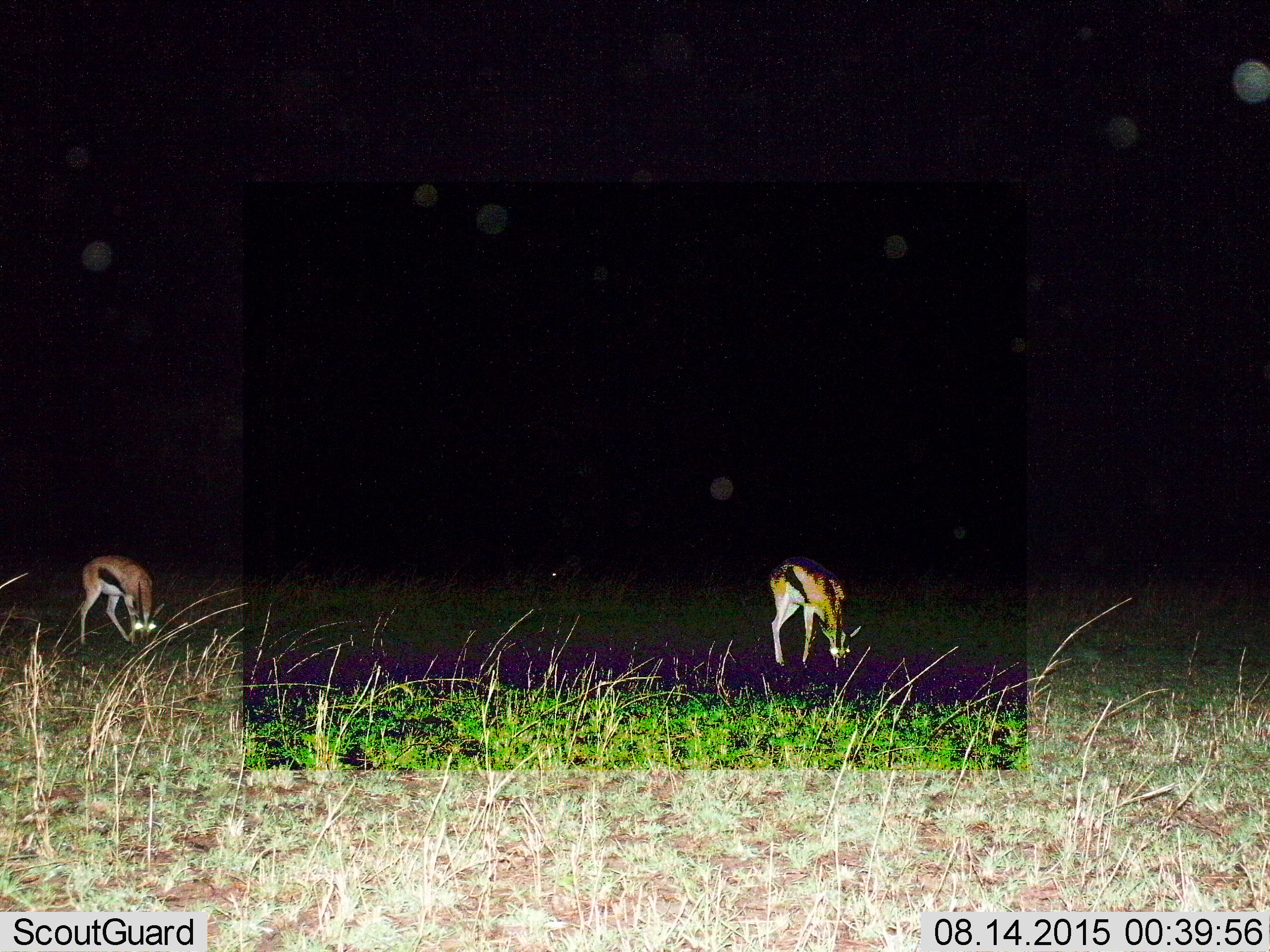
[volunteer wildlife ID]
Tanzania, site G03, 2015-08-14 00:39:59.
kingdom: Animalia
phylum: Chordata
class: Mammalia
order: Artiodactyla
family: Bovidae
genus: Eudorcas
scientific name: Eudorcas thomsonii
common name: thomson's gazelle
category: gazellethomsons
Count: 2.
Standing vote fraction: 22%.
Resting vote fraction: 0%.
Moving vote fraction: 0%.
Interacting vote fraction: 0%.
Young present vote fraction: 6%.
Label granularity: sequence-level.